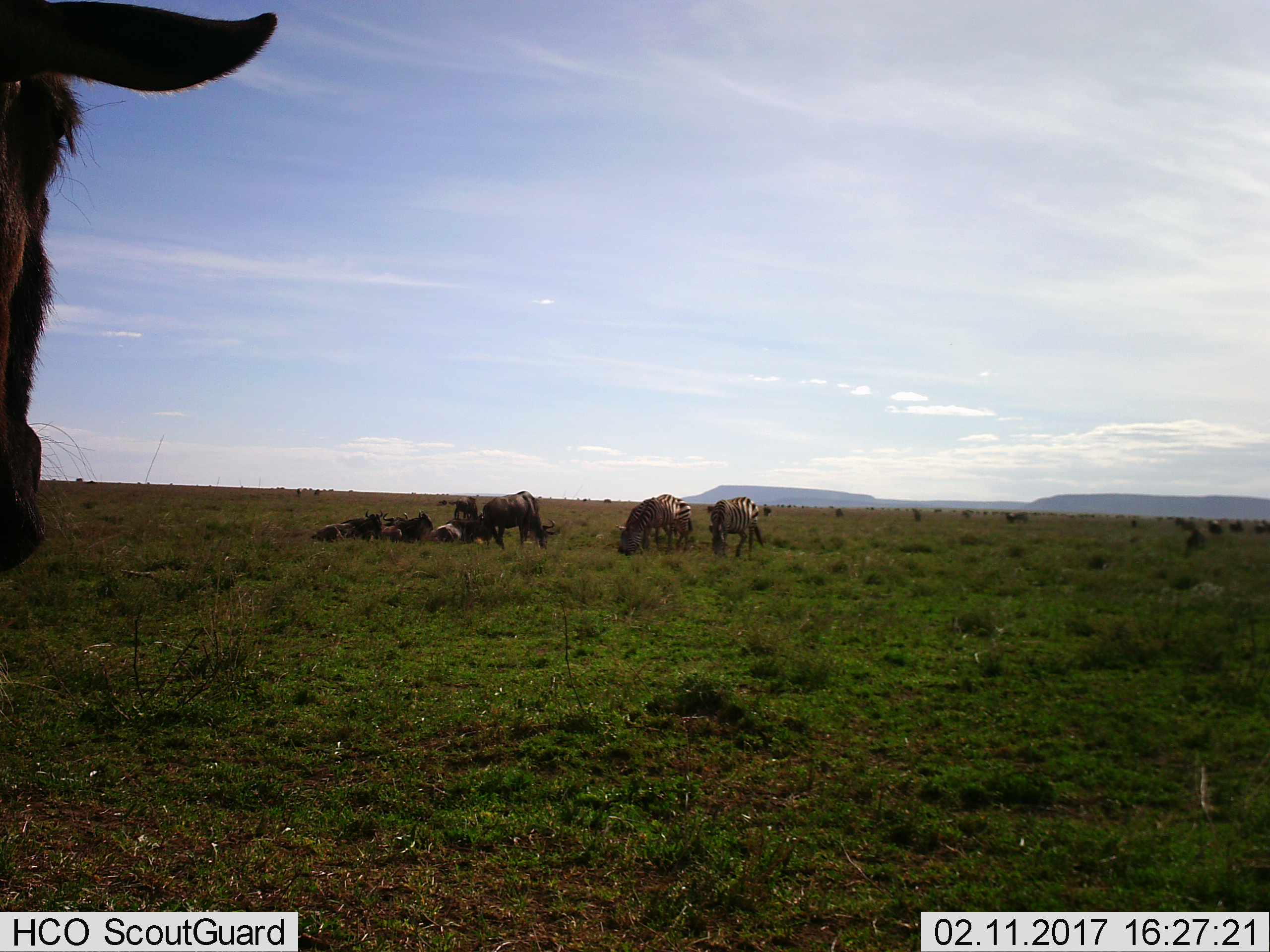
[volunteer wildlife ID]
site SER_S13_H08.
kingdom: Animalia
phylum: Chordata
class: Mammalia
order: Artiodactyla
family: Bovidae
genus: Connochaetes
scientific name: Connochaetes taurinus taurinus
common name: blue wildebeest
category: wildebeestblue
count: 11-50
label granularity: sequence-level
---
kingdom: Animalia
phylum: Chordata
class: Mammalia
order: Perissodactyla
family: Equidae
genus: Equus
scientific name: Equus quagga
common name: plains zebra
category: zebraplains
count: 3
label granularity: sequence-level